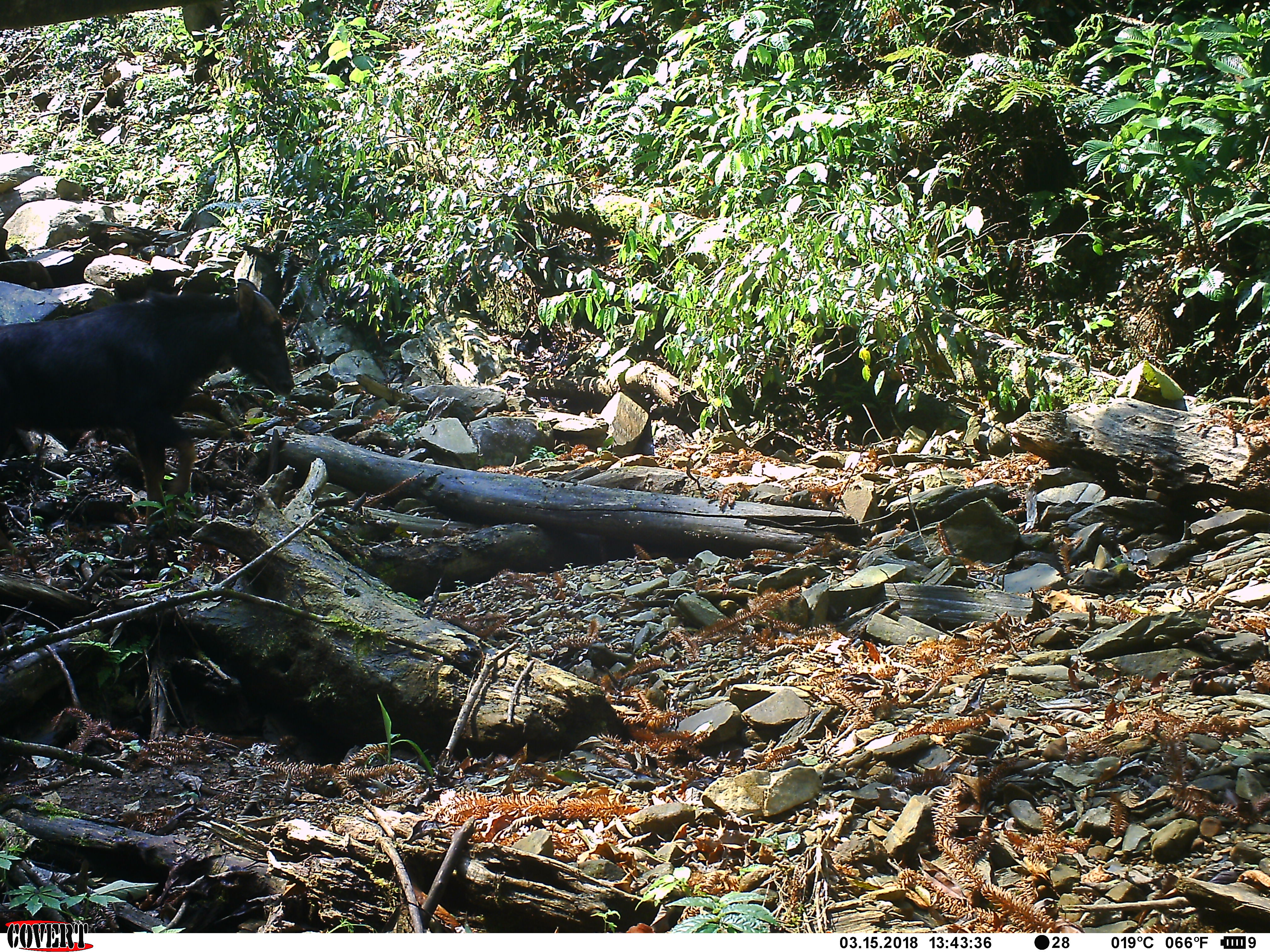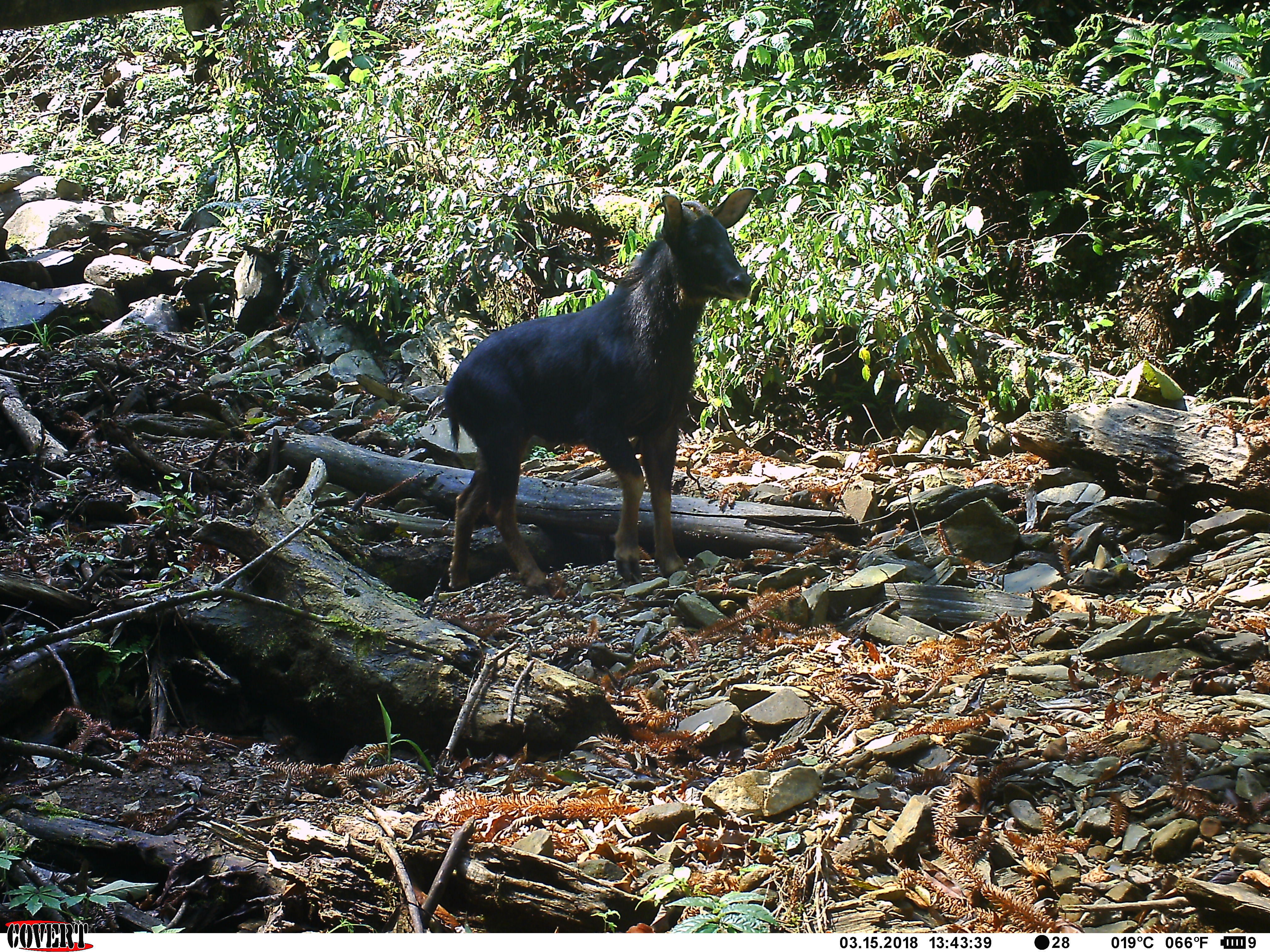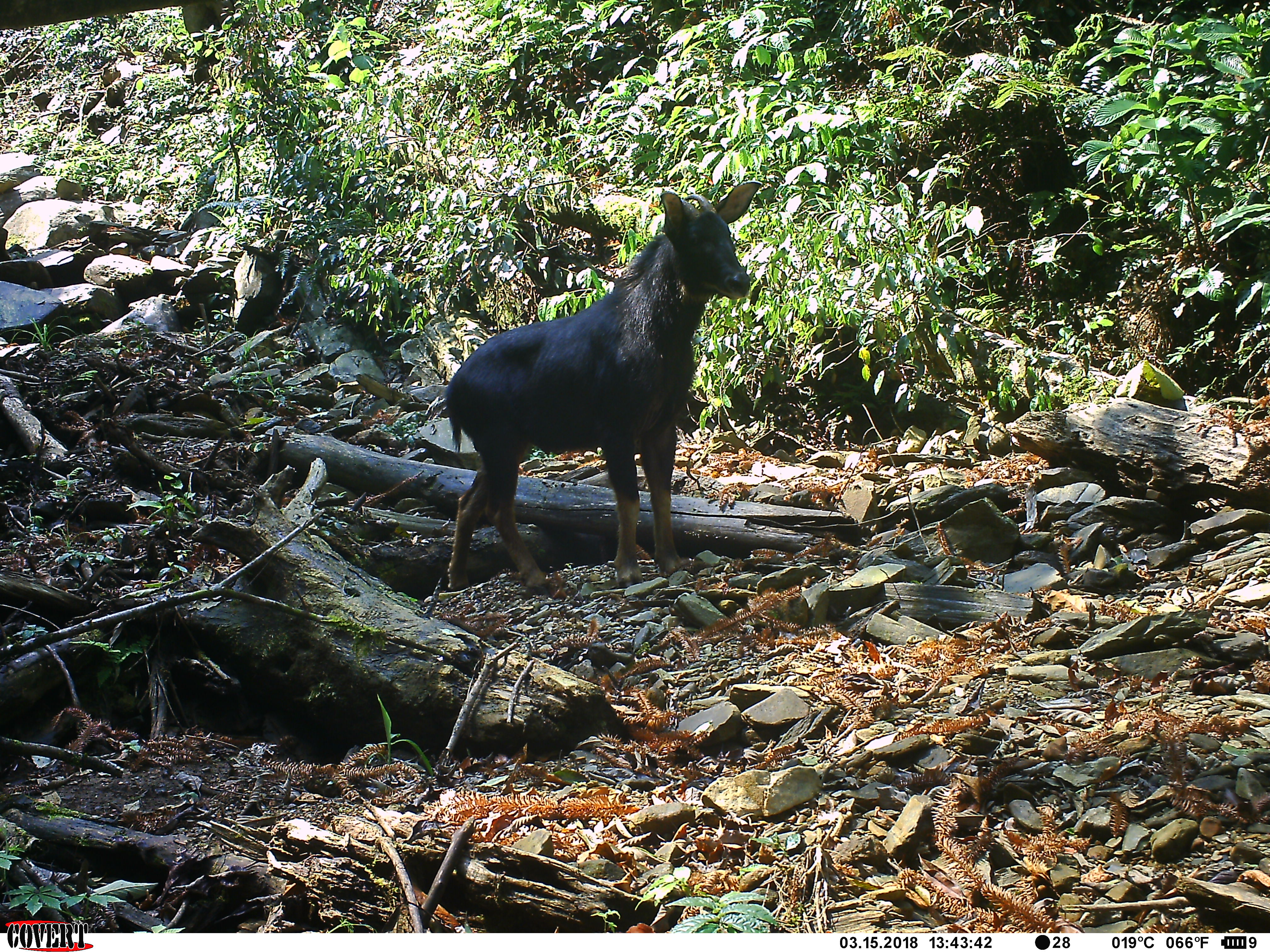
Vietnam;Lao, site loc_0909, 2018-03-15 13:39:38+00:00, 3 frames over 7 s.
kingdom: Animalia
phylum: Chordata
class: Mammalia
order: Artiodactyla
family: Bovidae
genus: Capricornis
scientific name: Capricornis sumatraensis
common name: chinese serow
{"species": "chinese serow (Capricornis sumatraensis)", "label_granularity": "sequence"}